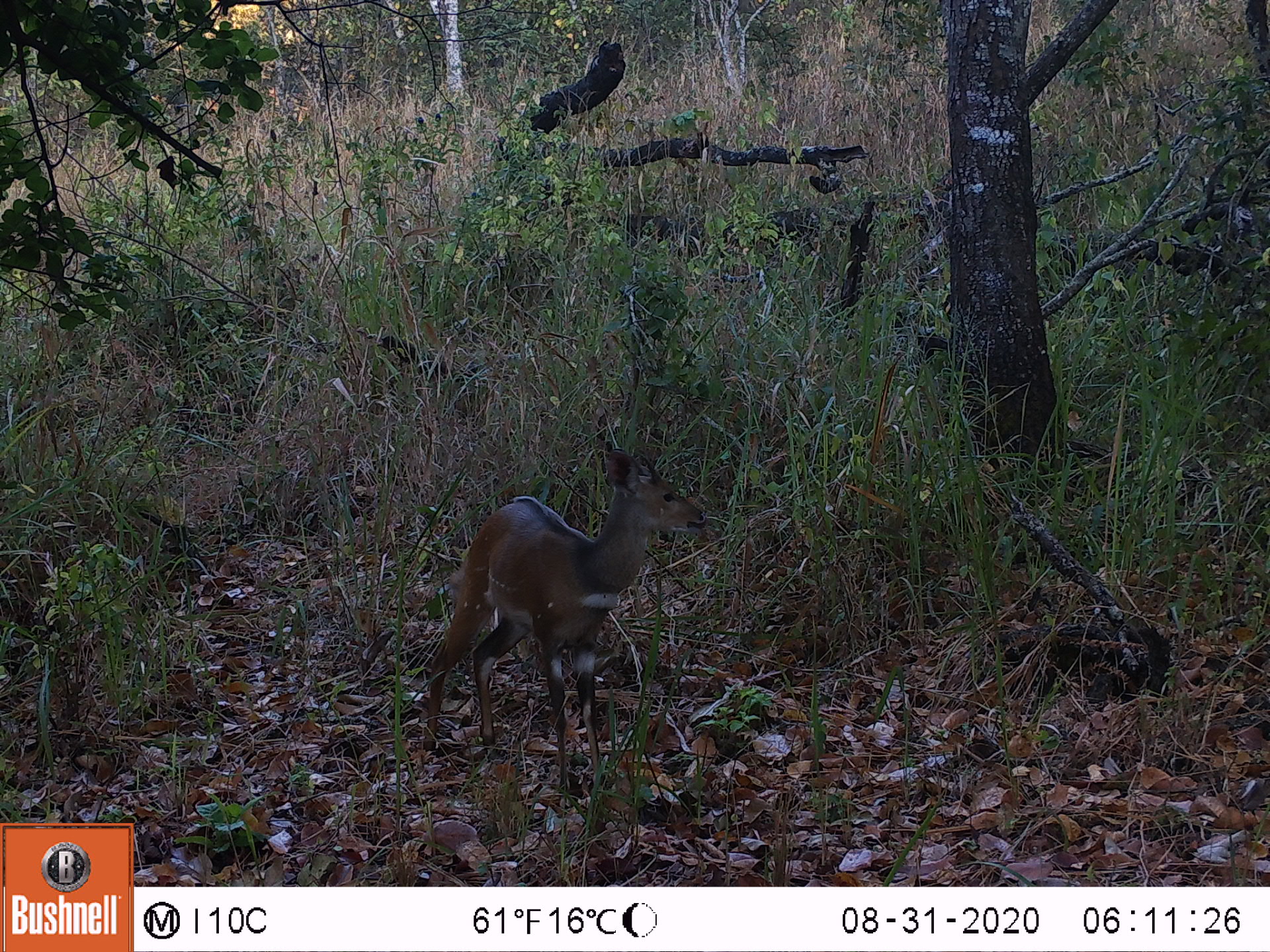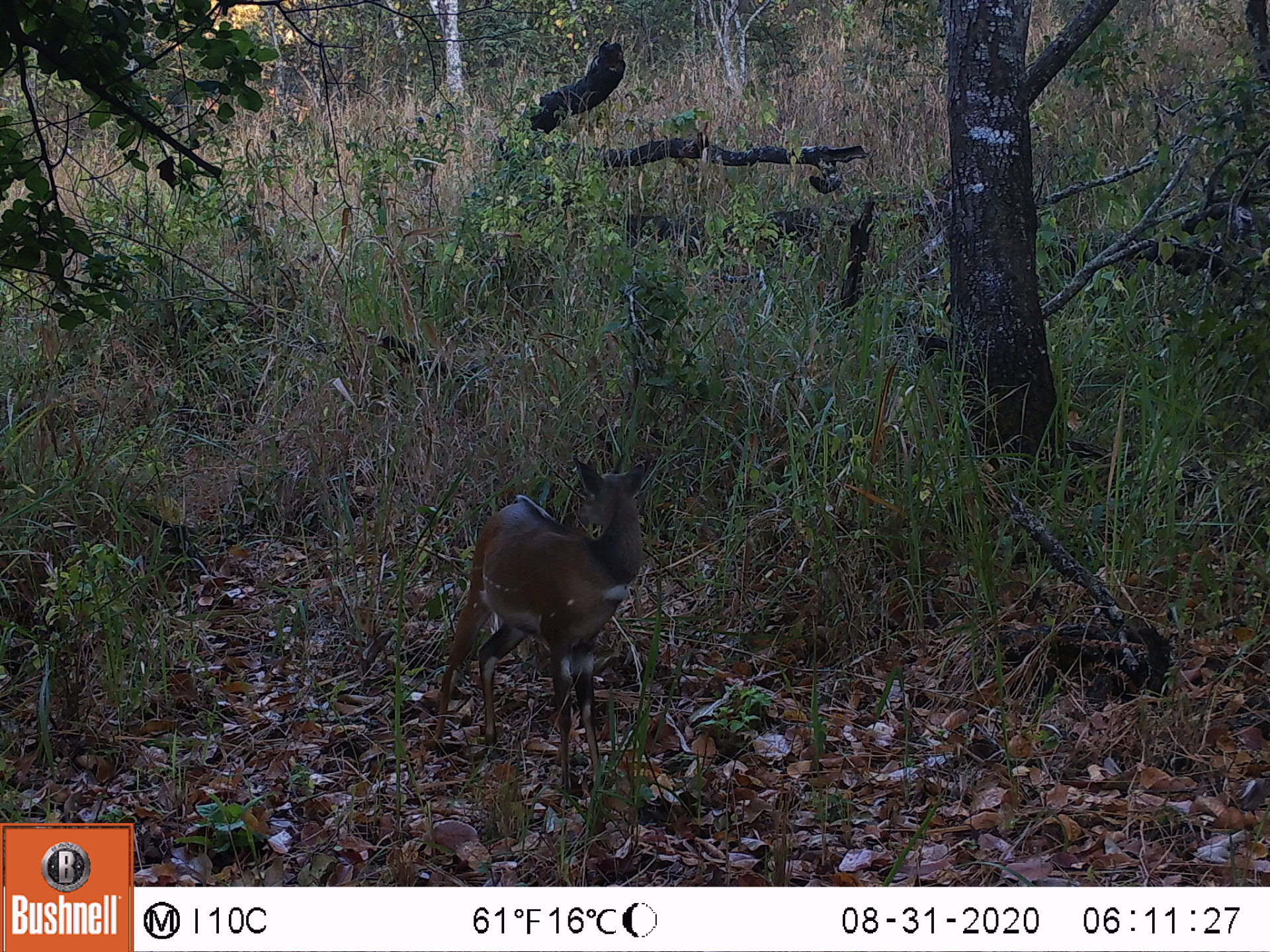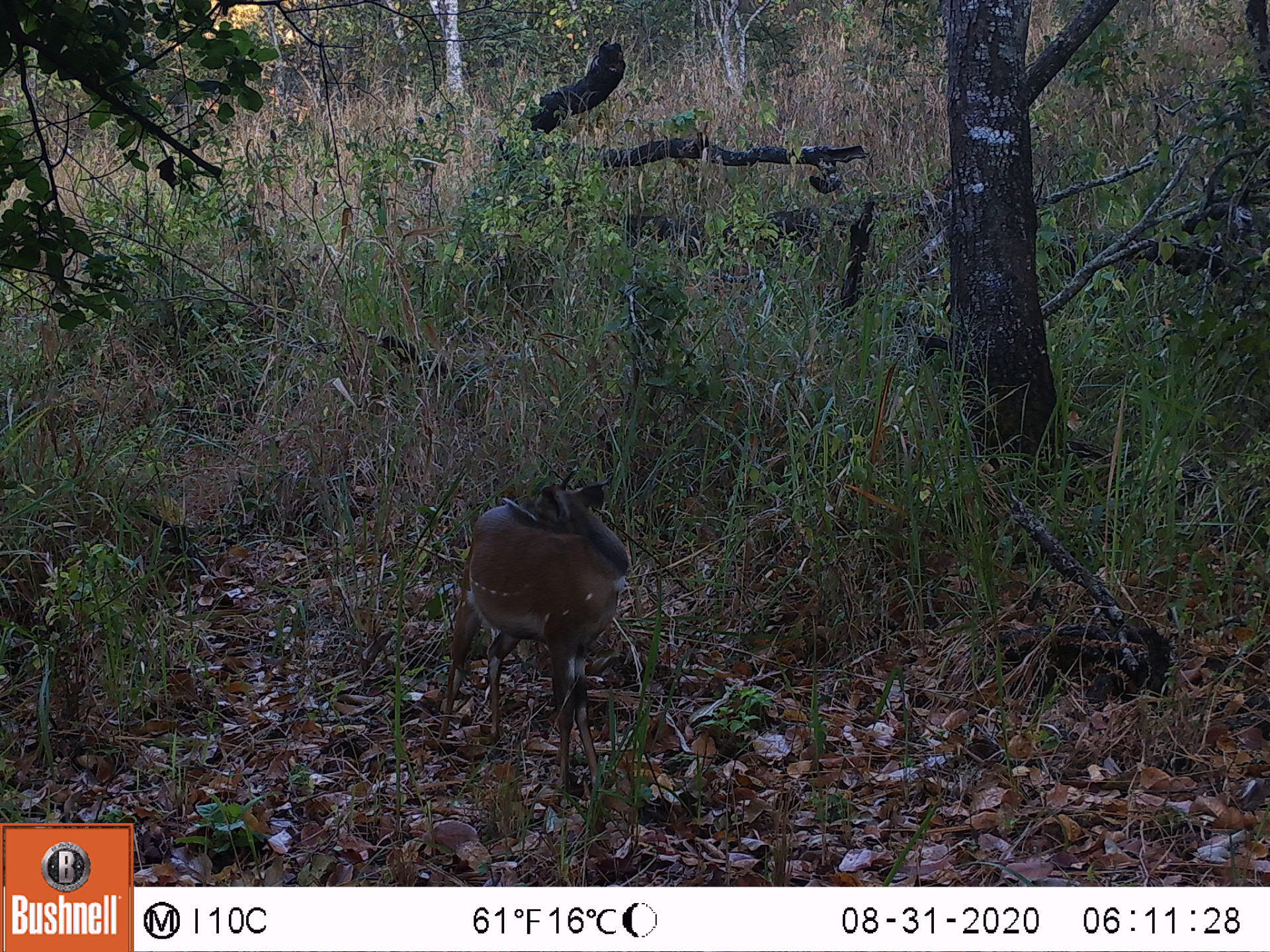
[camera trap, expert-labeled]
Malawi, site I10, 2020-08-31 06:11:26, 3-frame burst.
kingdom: Animalia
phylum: Chordata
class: Mammalia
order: Artiodactyla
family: Bovidae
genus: Tragelaphus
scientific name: Tragelaphus sylvaticus sylvaticus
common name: cape bushbuck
Cape bushbuck (Tragelaphus sylvaticus sylvaticus), count 1.